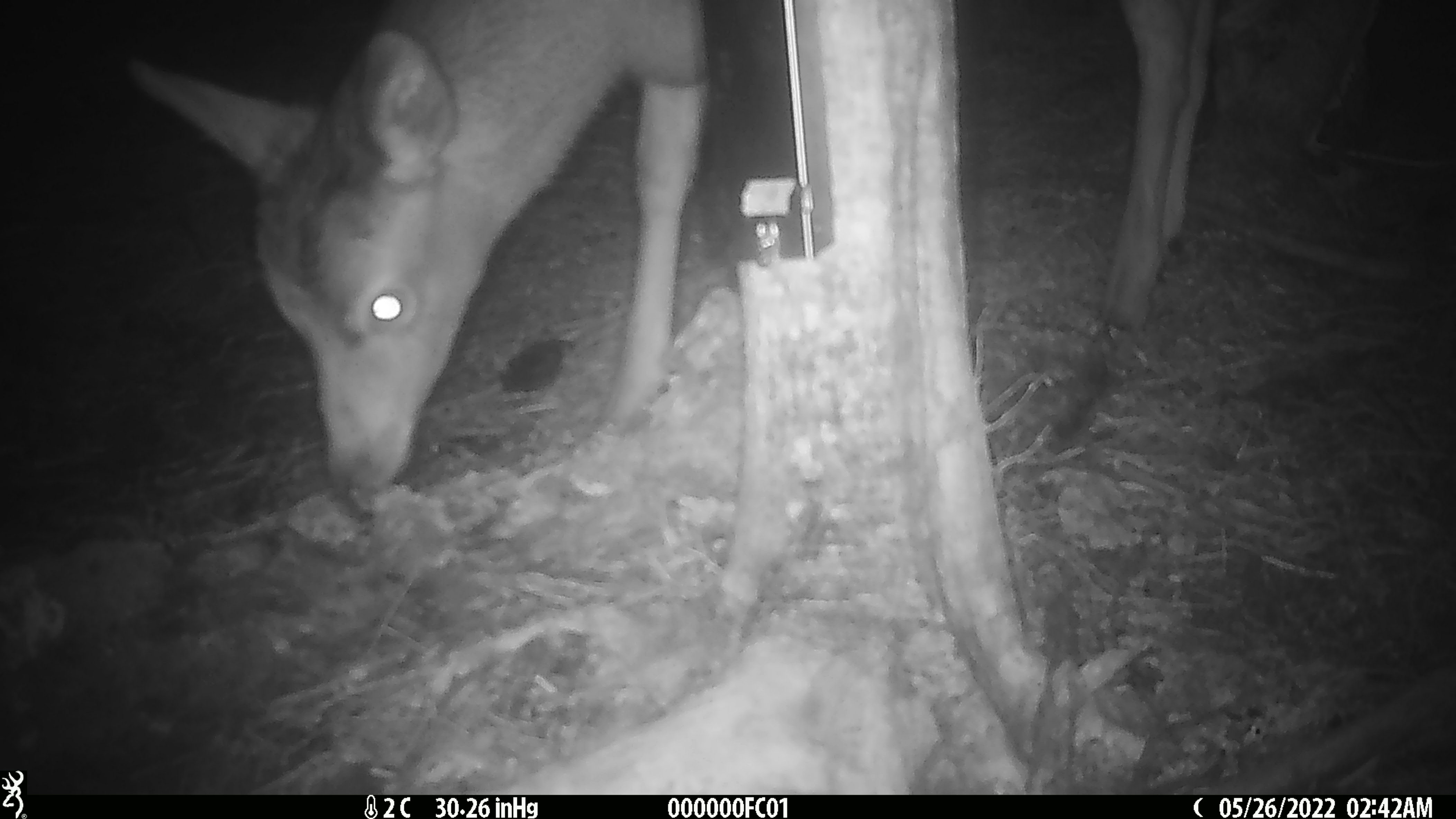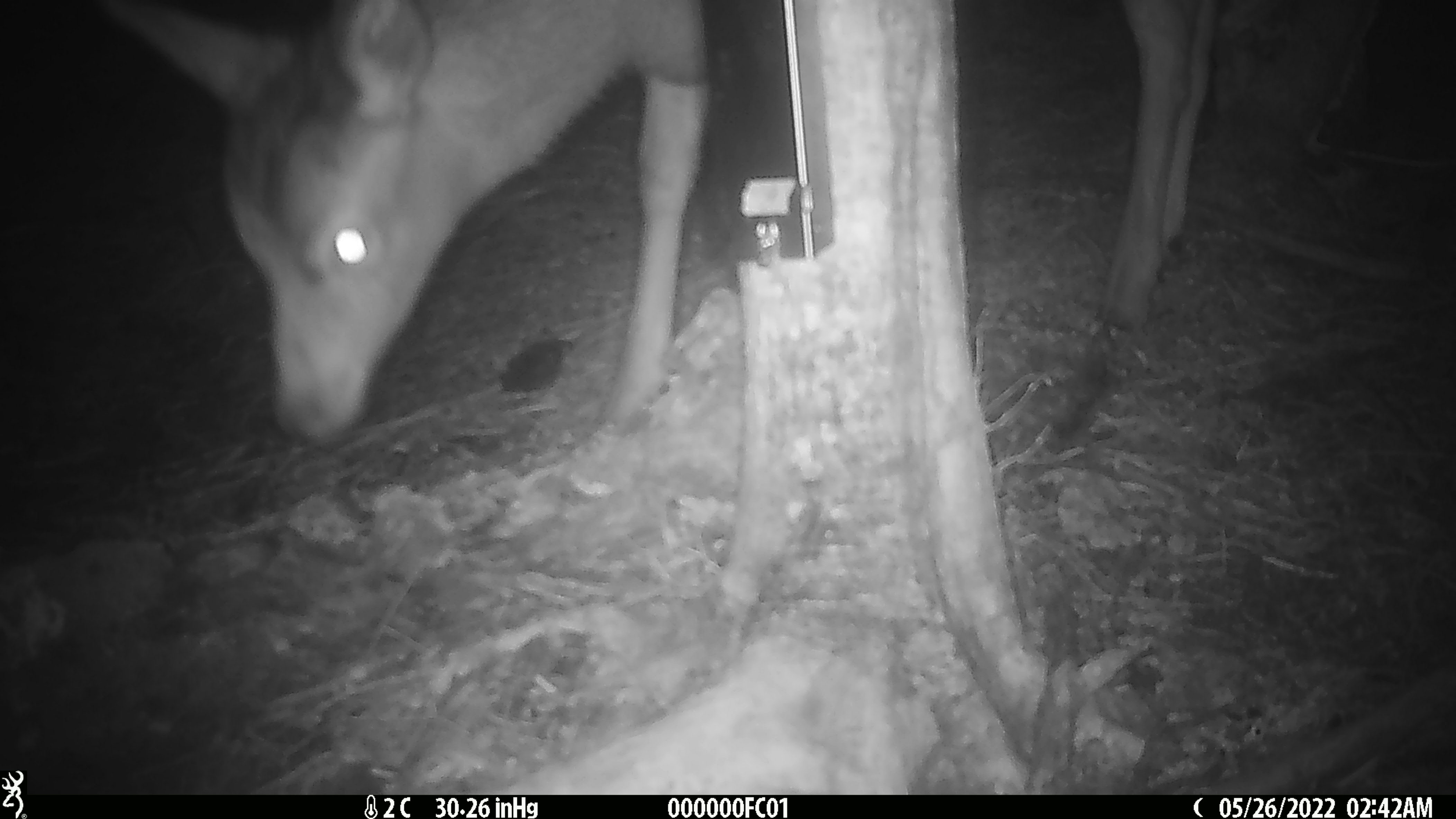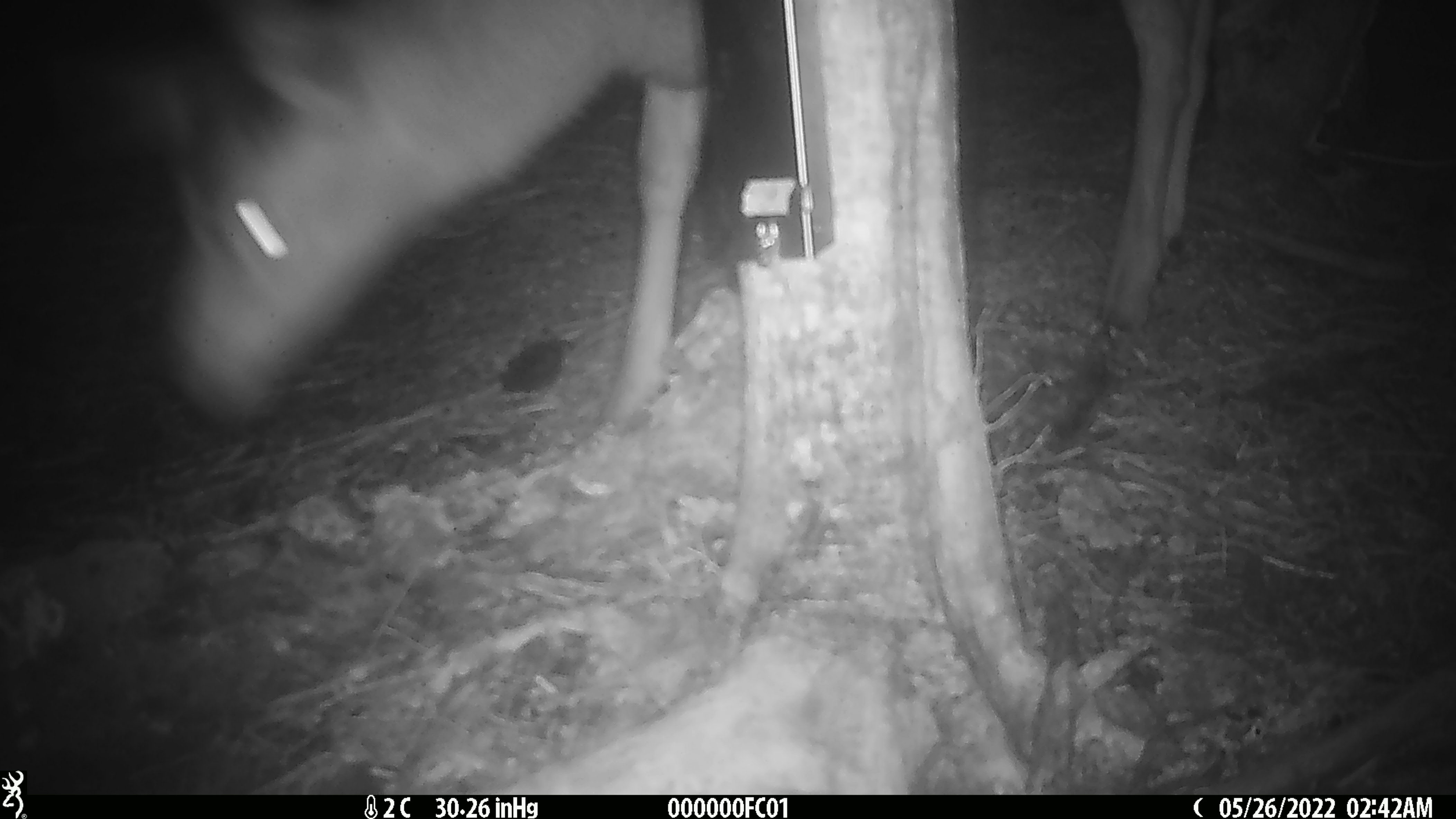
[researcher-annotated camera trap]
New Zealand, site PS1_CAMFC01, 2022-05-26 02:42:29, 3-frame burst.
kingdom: Animalia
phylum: Chordata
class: Mammalia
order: Artiodactyla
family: Cervidae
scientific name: Cervidae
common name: deer